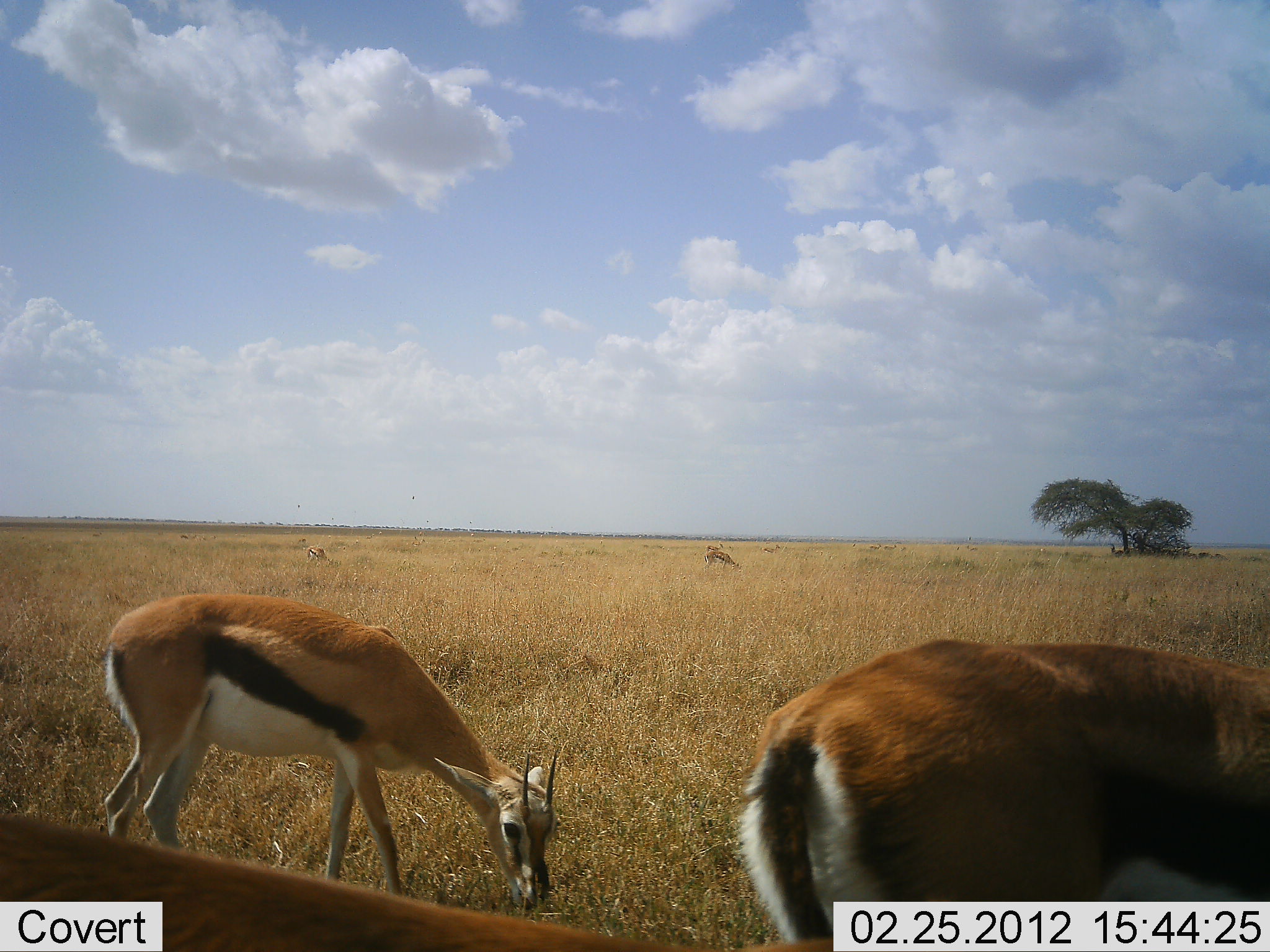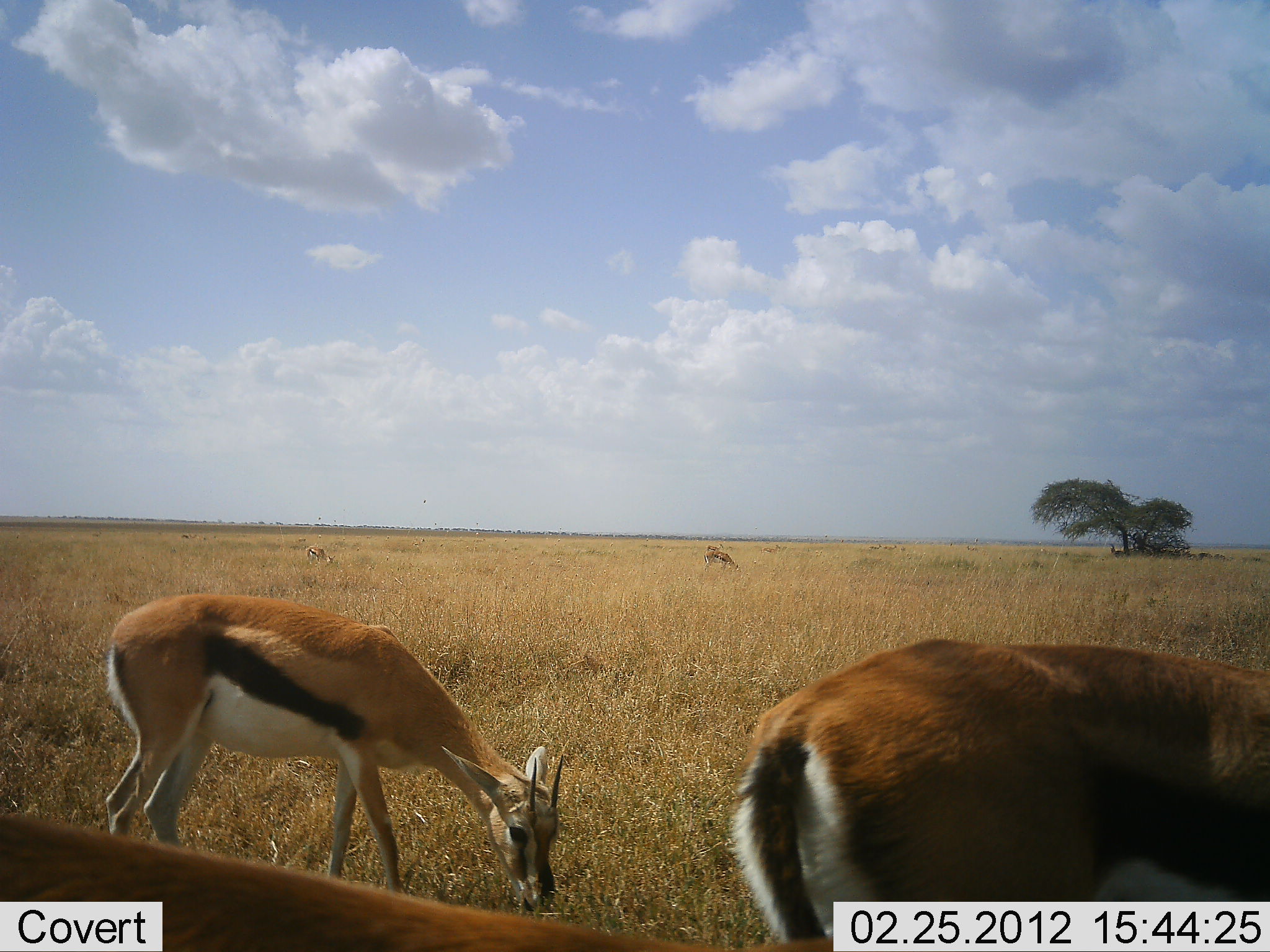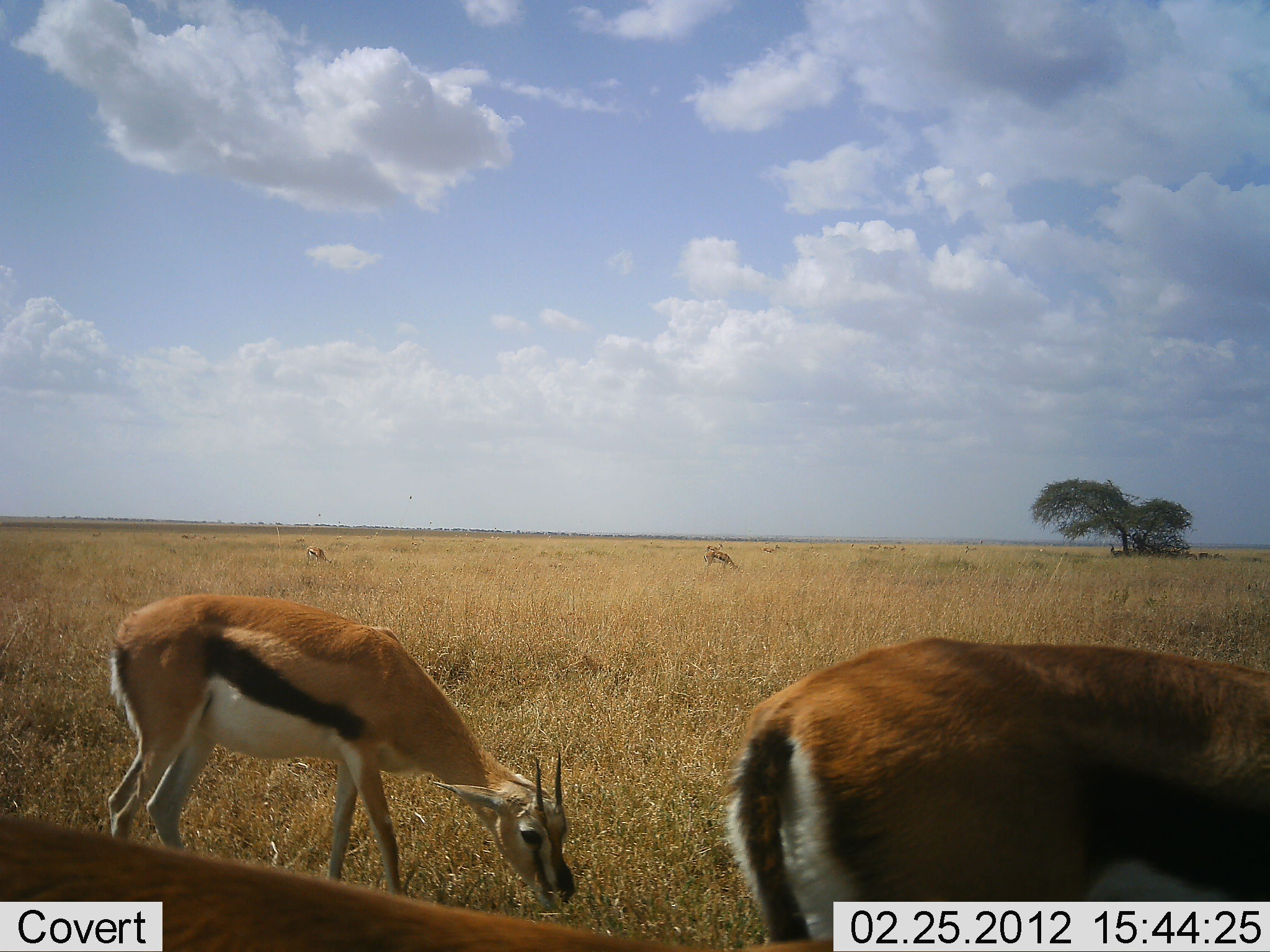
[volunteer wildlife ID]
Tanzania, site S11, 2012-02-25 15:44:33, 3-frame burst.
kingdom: Animalia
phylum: Chordata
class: Mammalia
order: Artiodactyla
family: Bovidae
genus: Eudorcas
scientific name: Eudorcas thomsonii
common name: thomson's gazelle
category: gazellethomsons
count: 5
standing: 33%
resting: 0%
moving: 6%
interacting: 0%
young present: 6%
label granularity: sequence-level